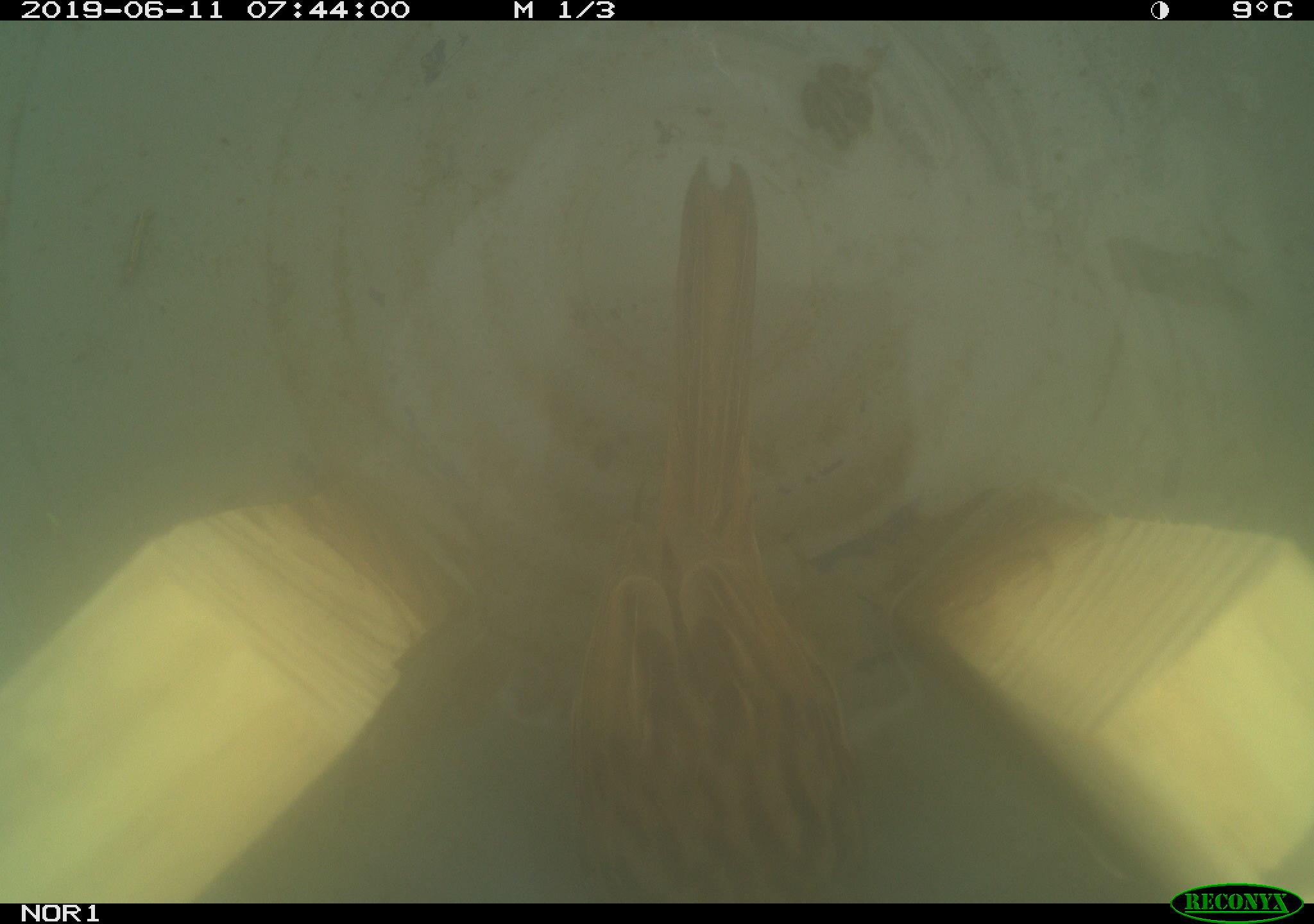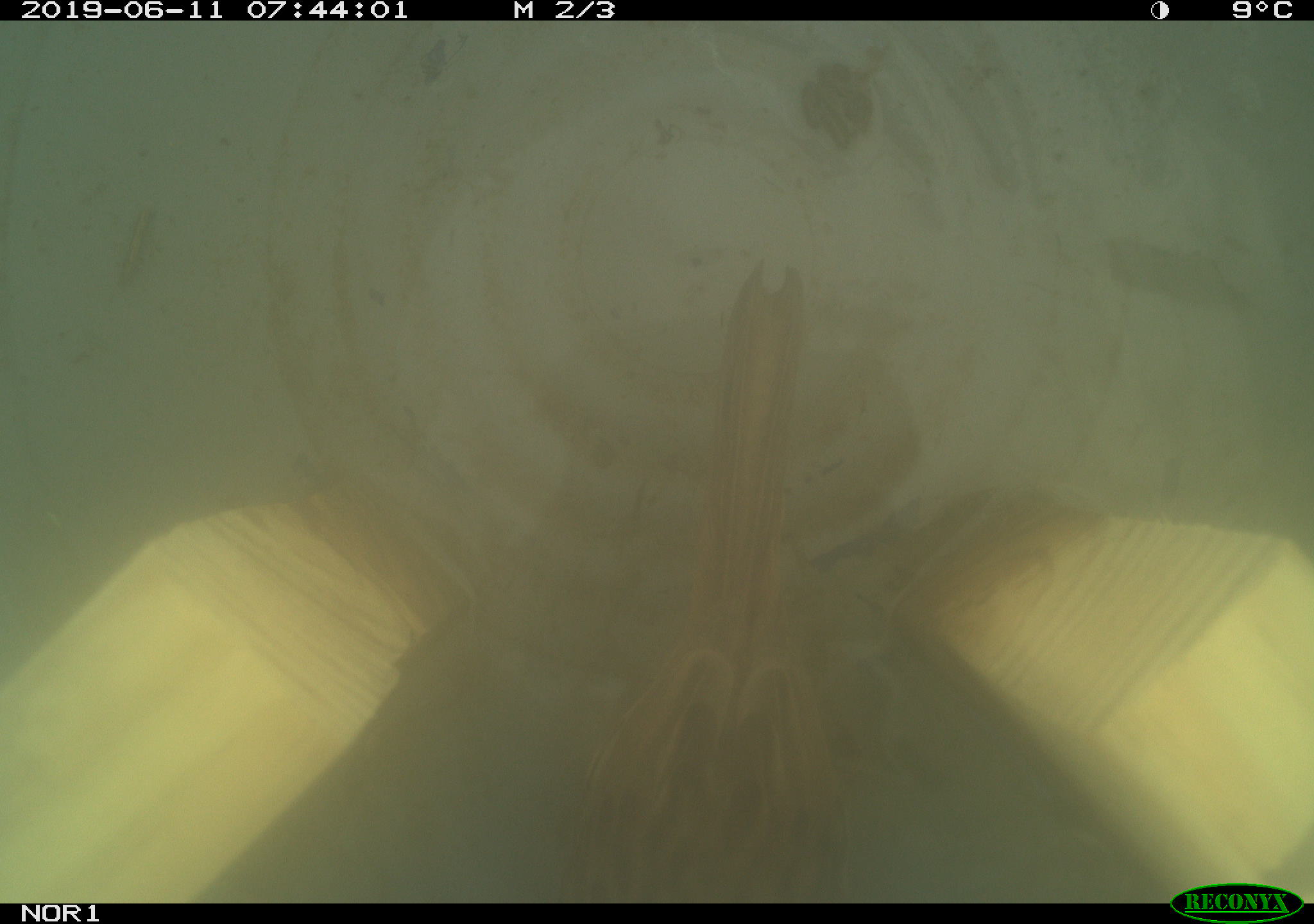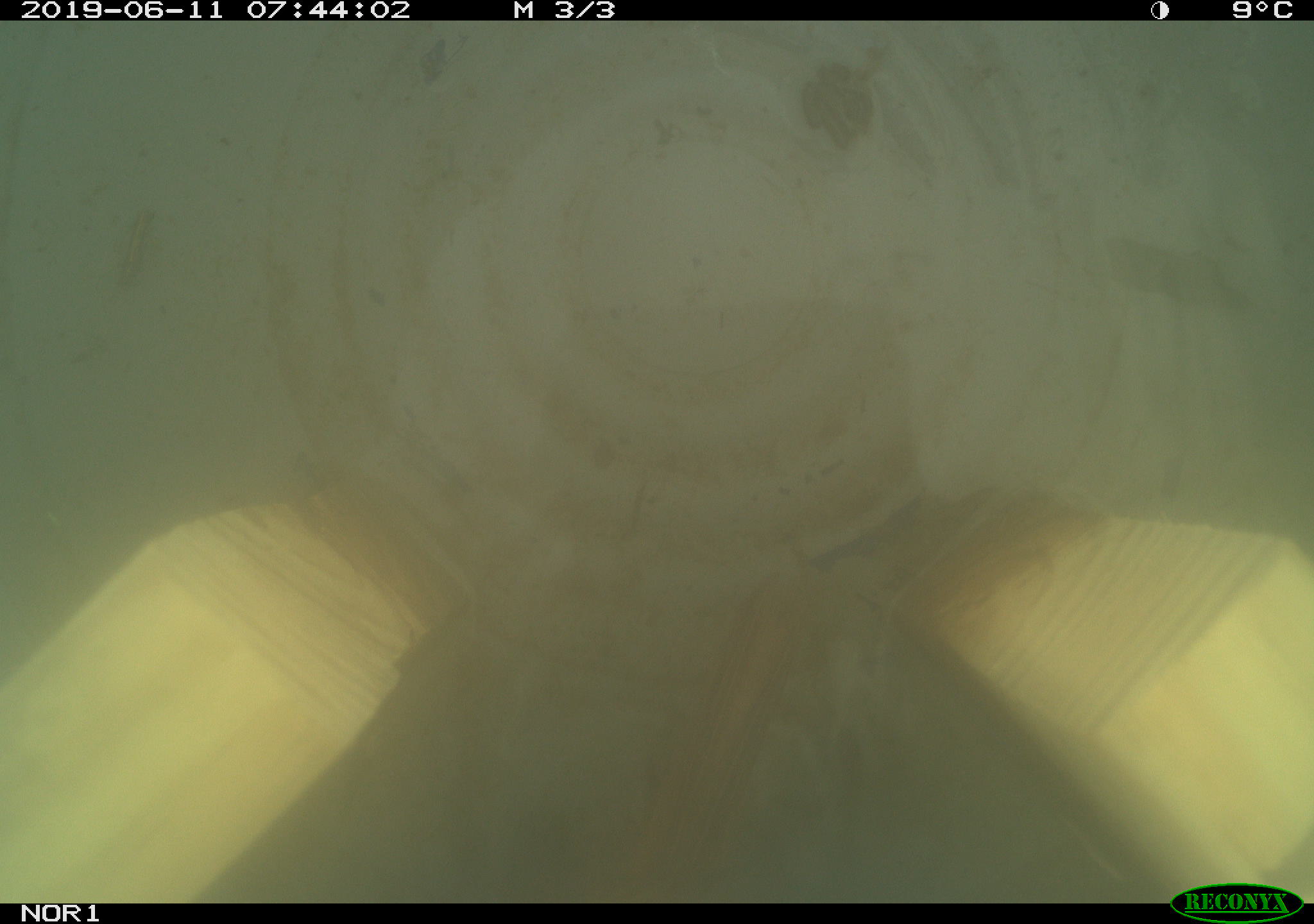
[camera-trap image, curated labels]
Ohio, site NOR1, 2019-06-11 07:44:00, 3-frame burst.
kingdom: Animalia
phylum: Chordata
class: Aves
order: Passeriformes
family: Passerellidae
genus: Melospiza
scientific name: Melospiza melodia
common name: song sparrow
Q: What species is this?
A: Song sparrow (Melospiza melodia).